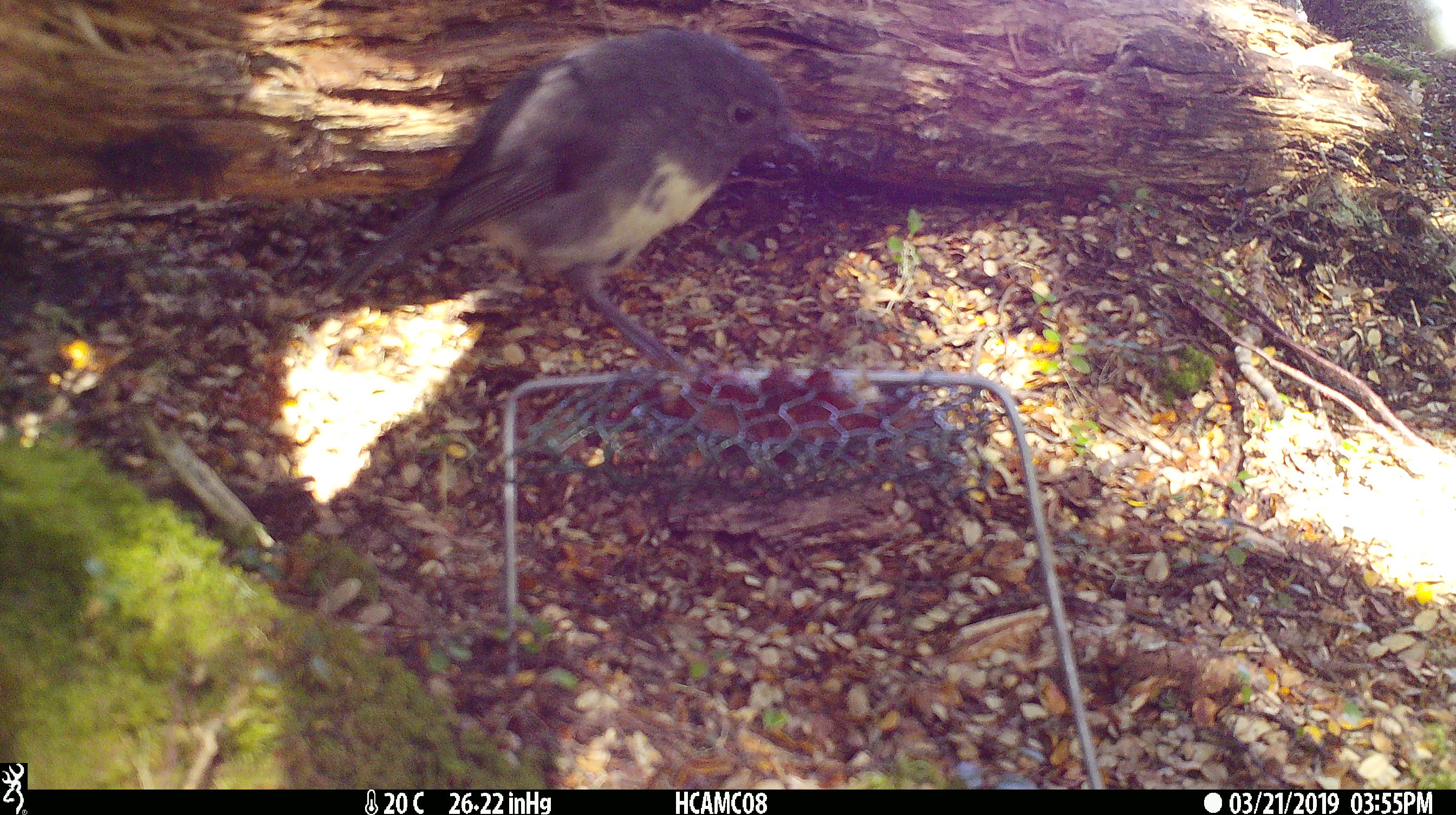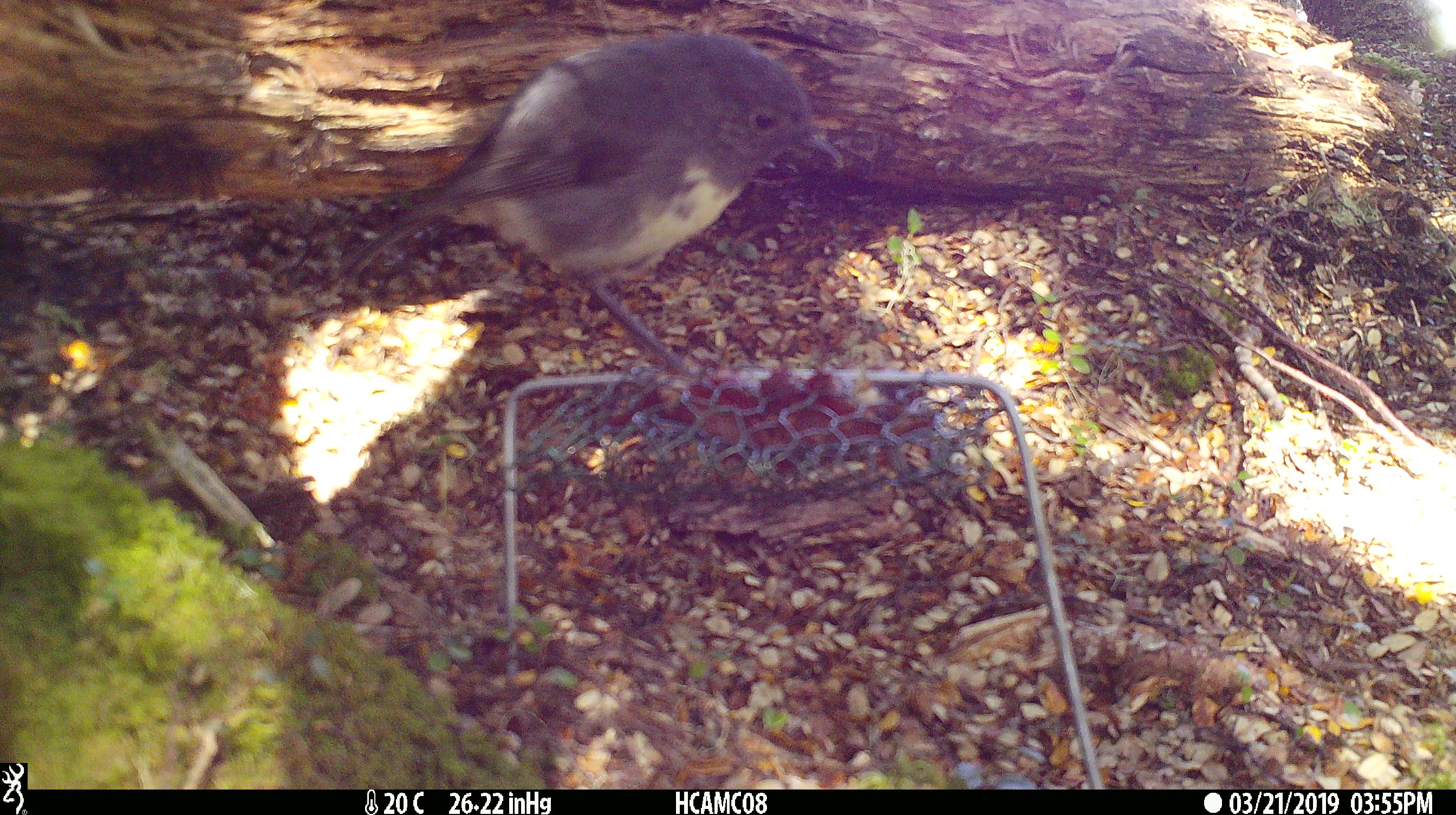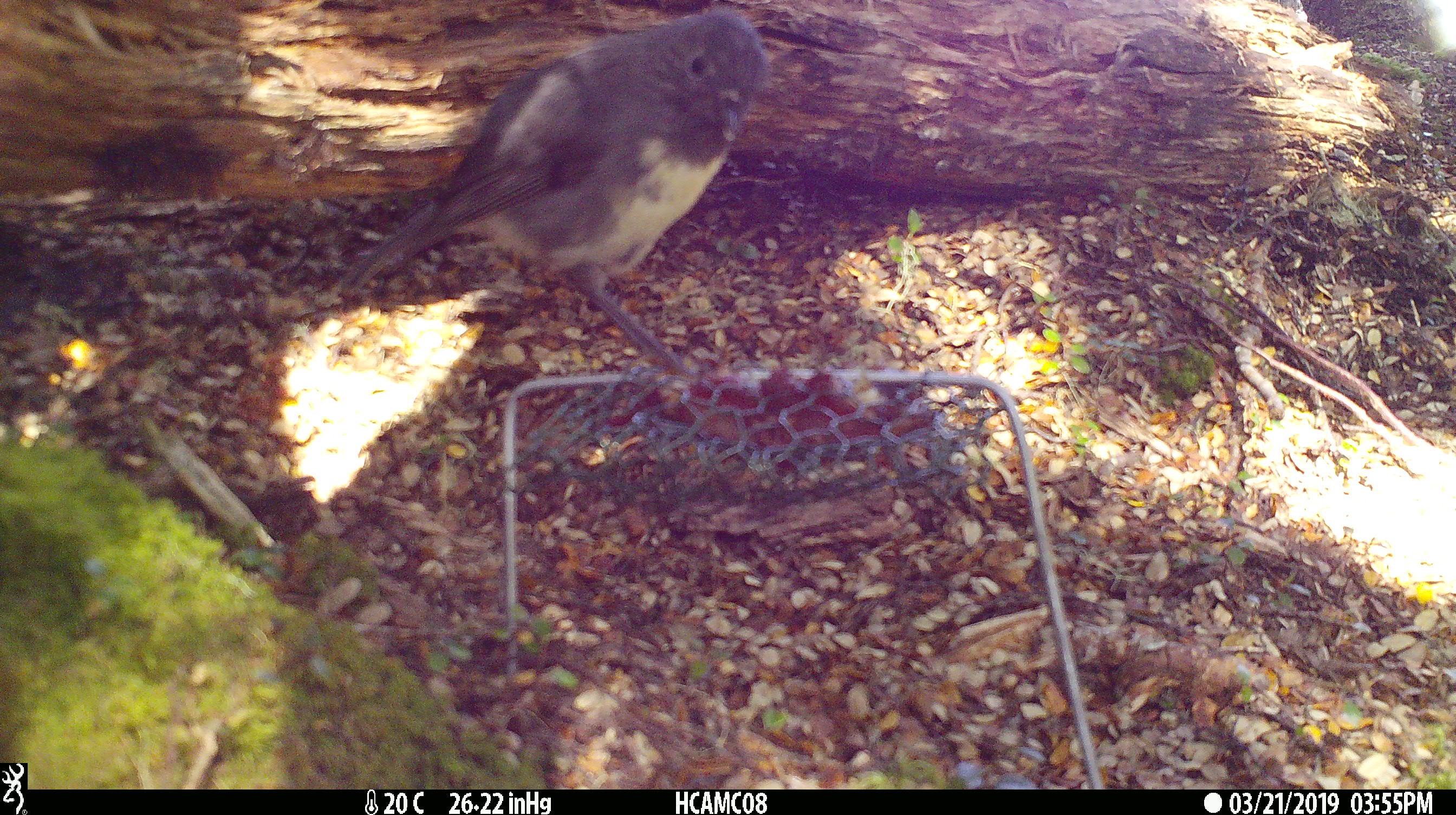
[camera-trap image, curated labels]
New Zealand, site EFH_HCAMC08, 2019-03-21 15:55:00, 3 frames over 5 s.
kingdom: Animalia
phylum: Chordata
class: Aves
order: Passeriformes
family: Petroicidae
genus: Petroica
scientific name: Petroica australis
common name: new zealand robin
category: robin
Robin (new zealand robin) (Petroica australis).